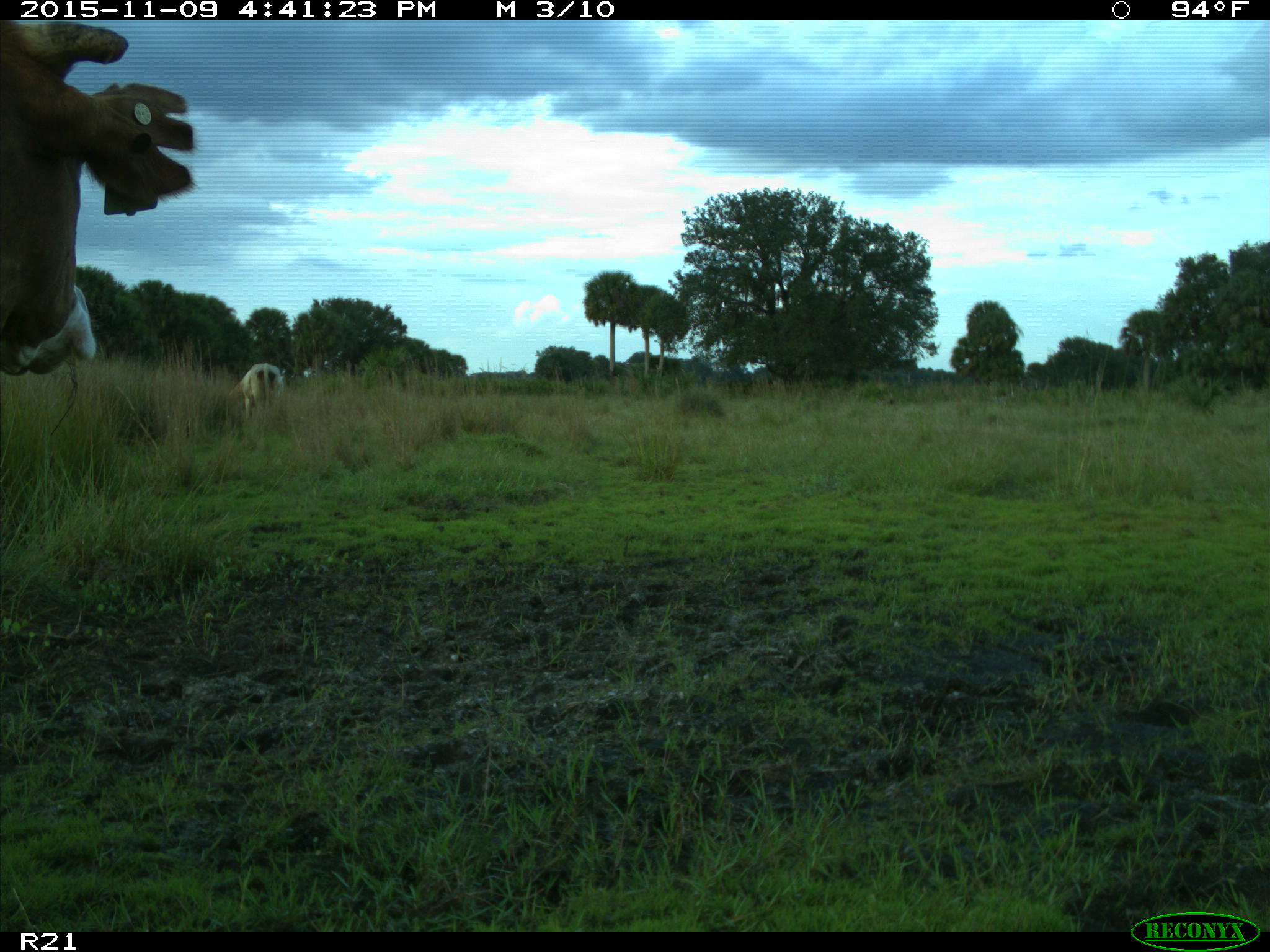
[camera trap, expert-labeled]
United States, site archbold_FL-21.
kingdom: Animalia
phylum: Chordata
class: Mammalia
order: Artiodactyla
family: Bovidae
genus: Bos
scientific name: Bos taurus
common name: domestic cow